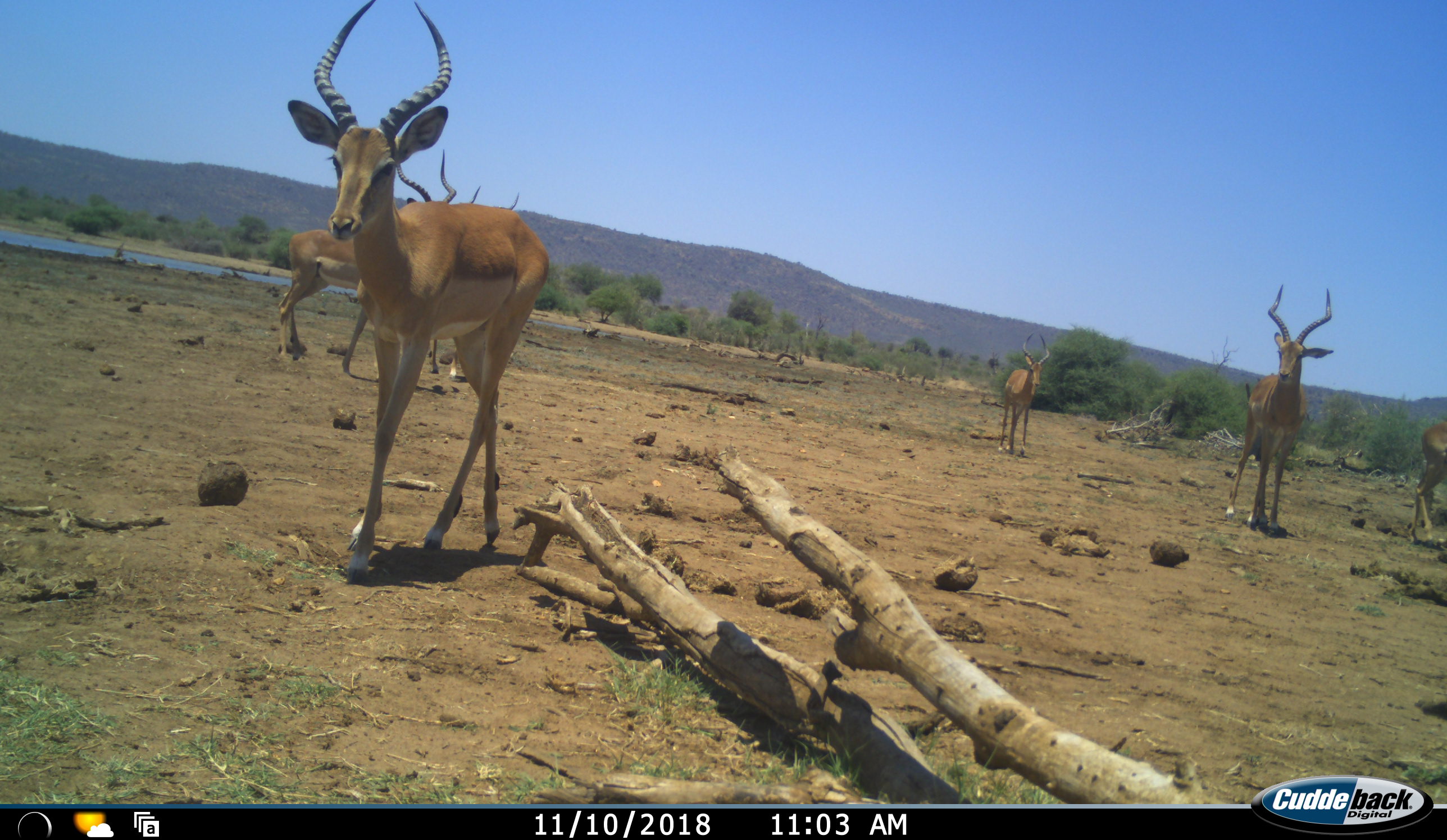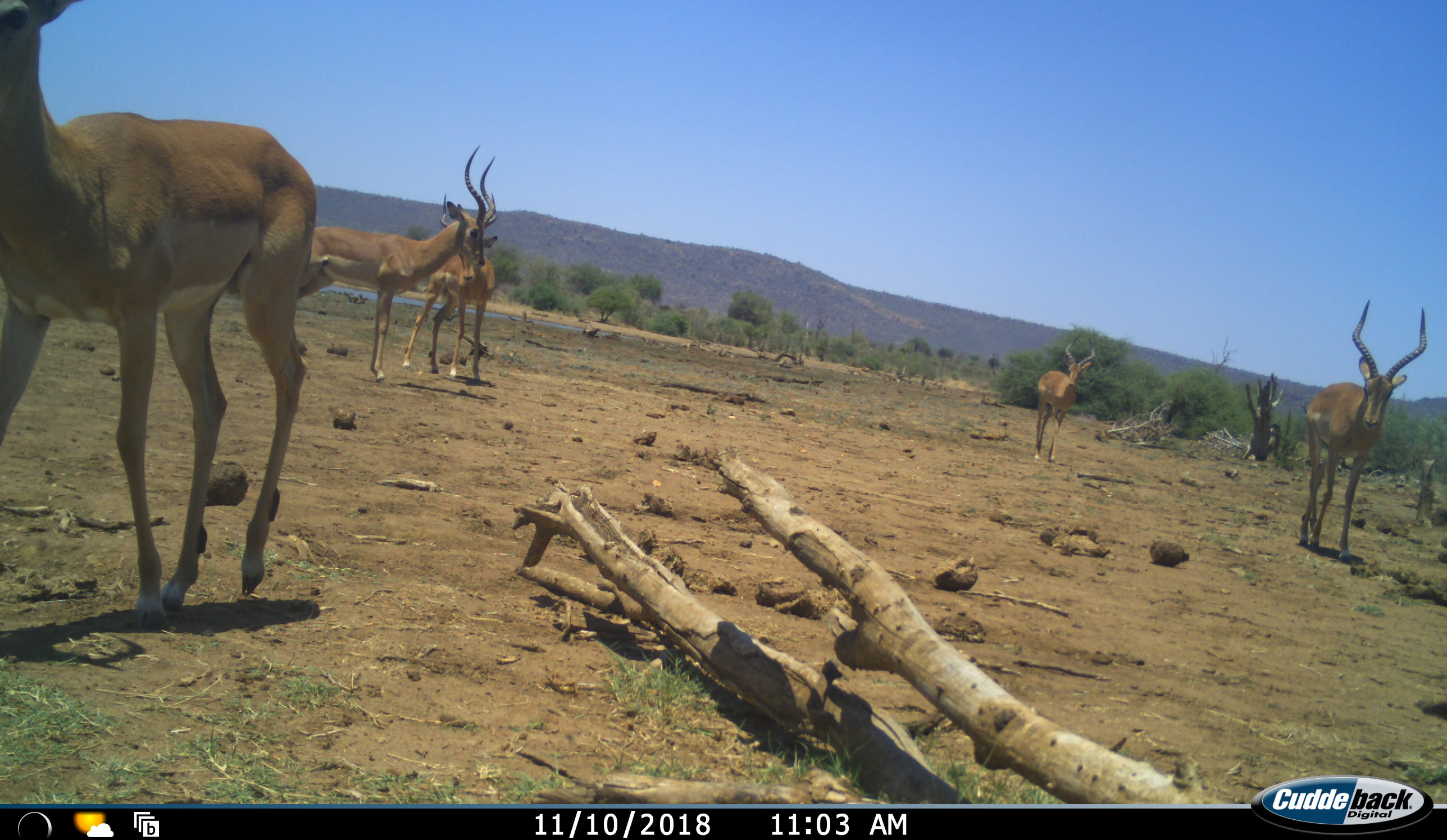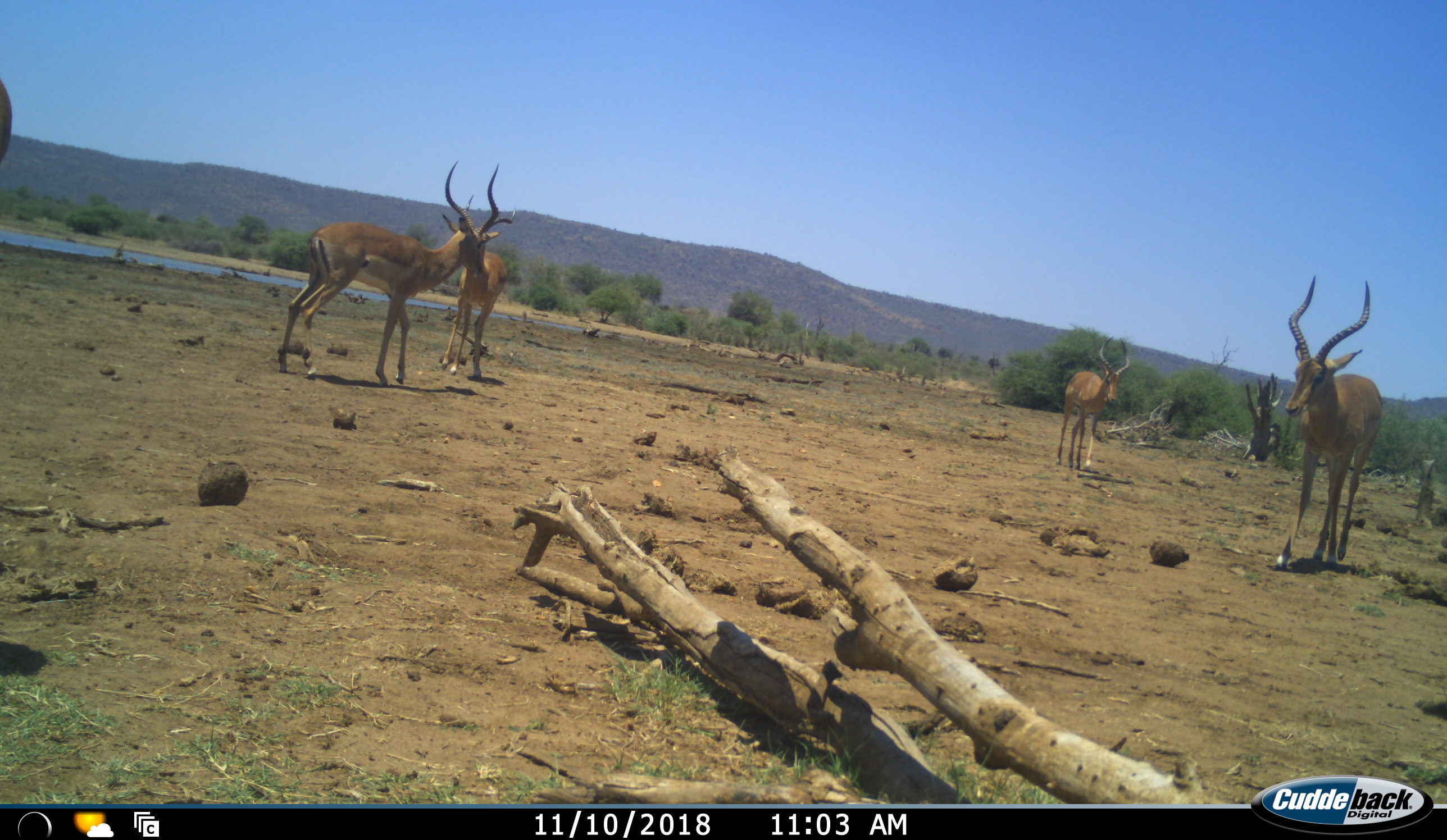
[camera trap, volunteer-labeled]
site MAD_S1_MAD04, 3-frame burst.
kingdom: Animalia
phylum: Chordata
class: Mammalia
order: Artiodactyla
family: Bovidae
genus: Aepyceros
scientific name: Aepyceros melampus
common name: impala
Impala (Aepyceros melampus), count 6. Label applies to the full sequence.